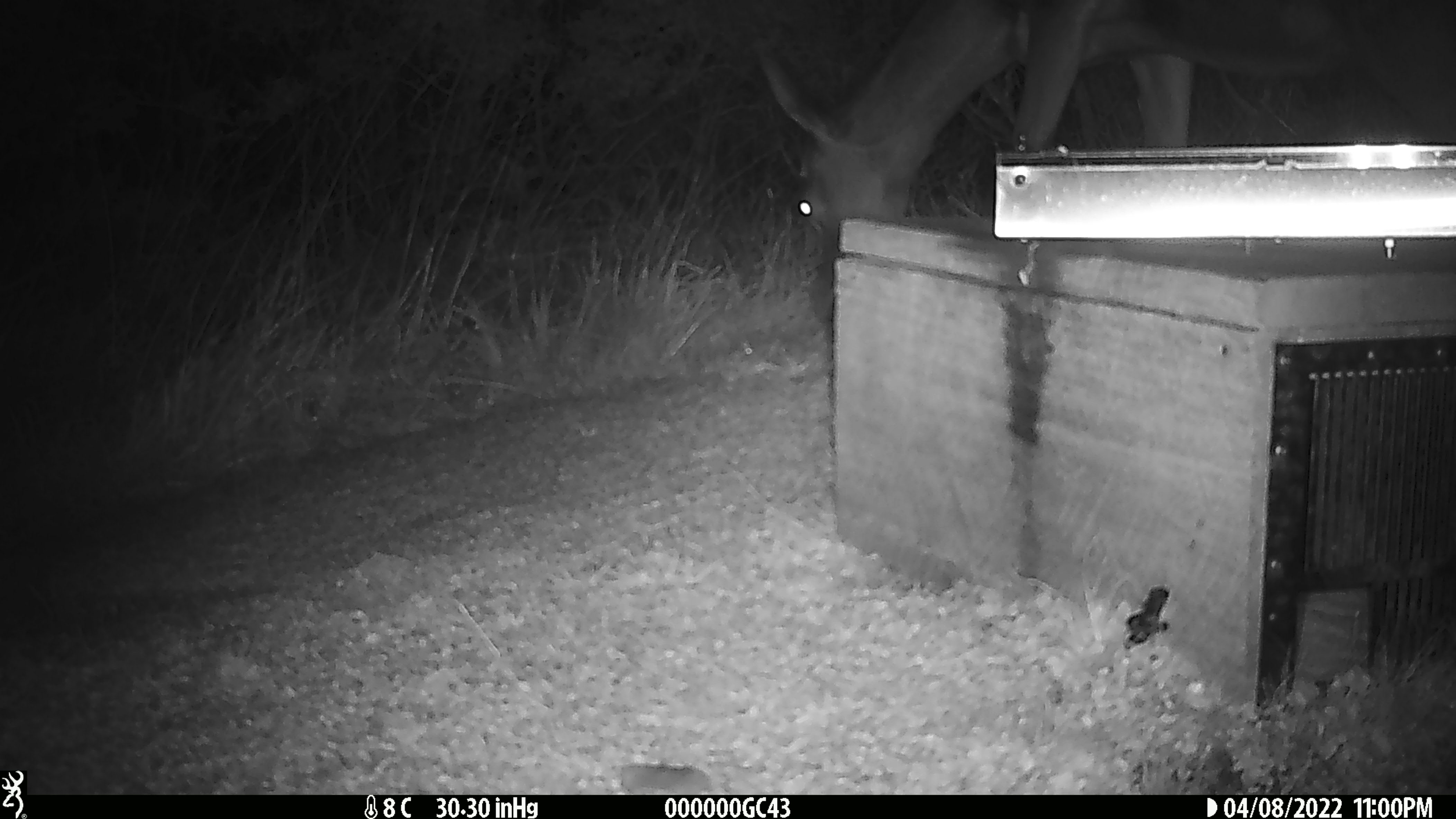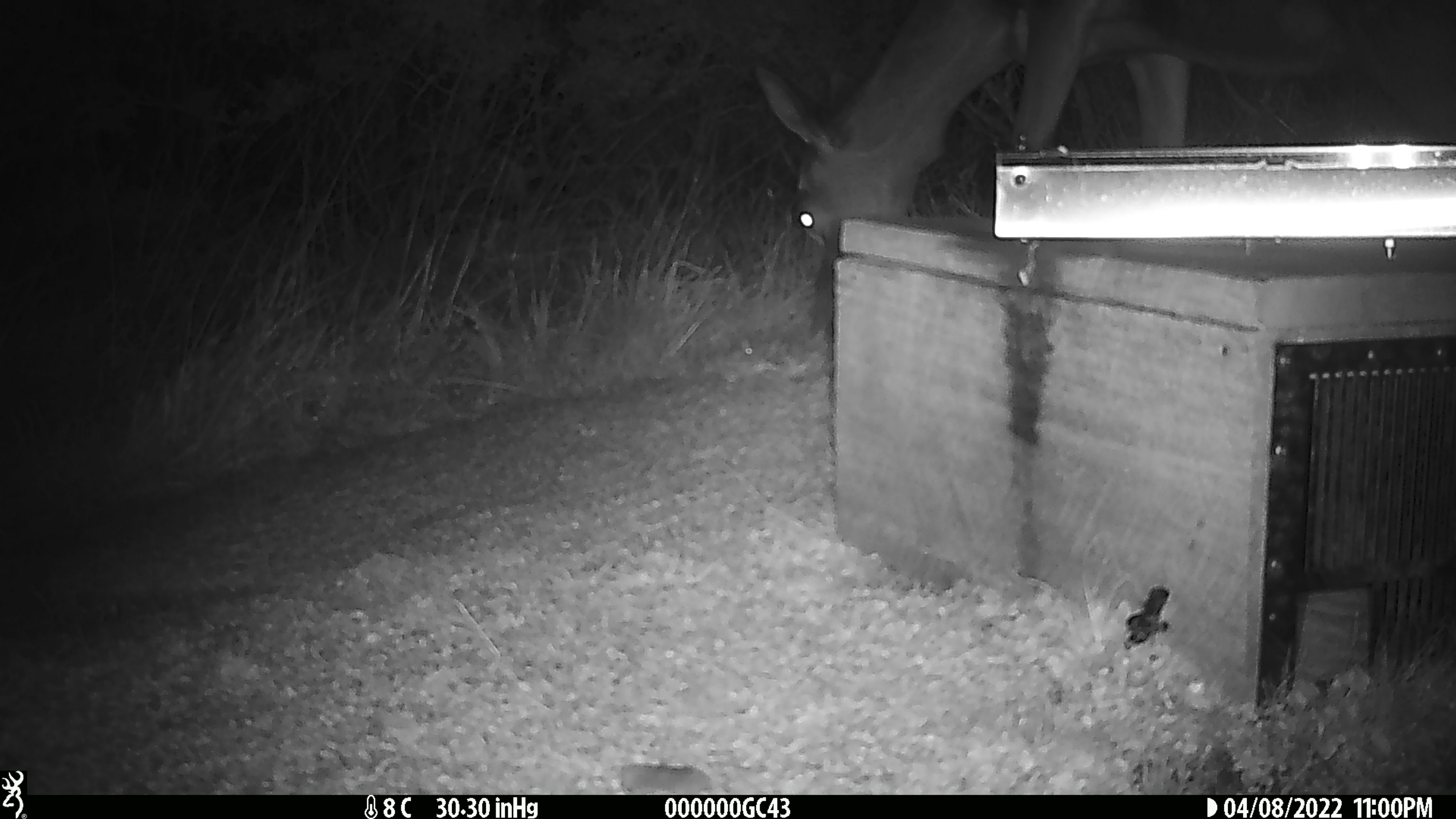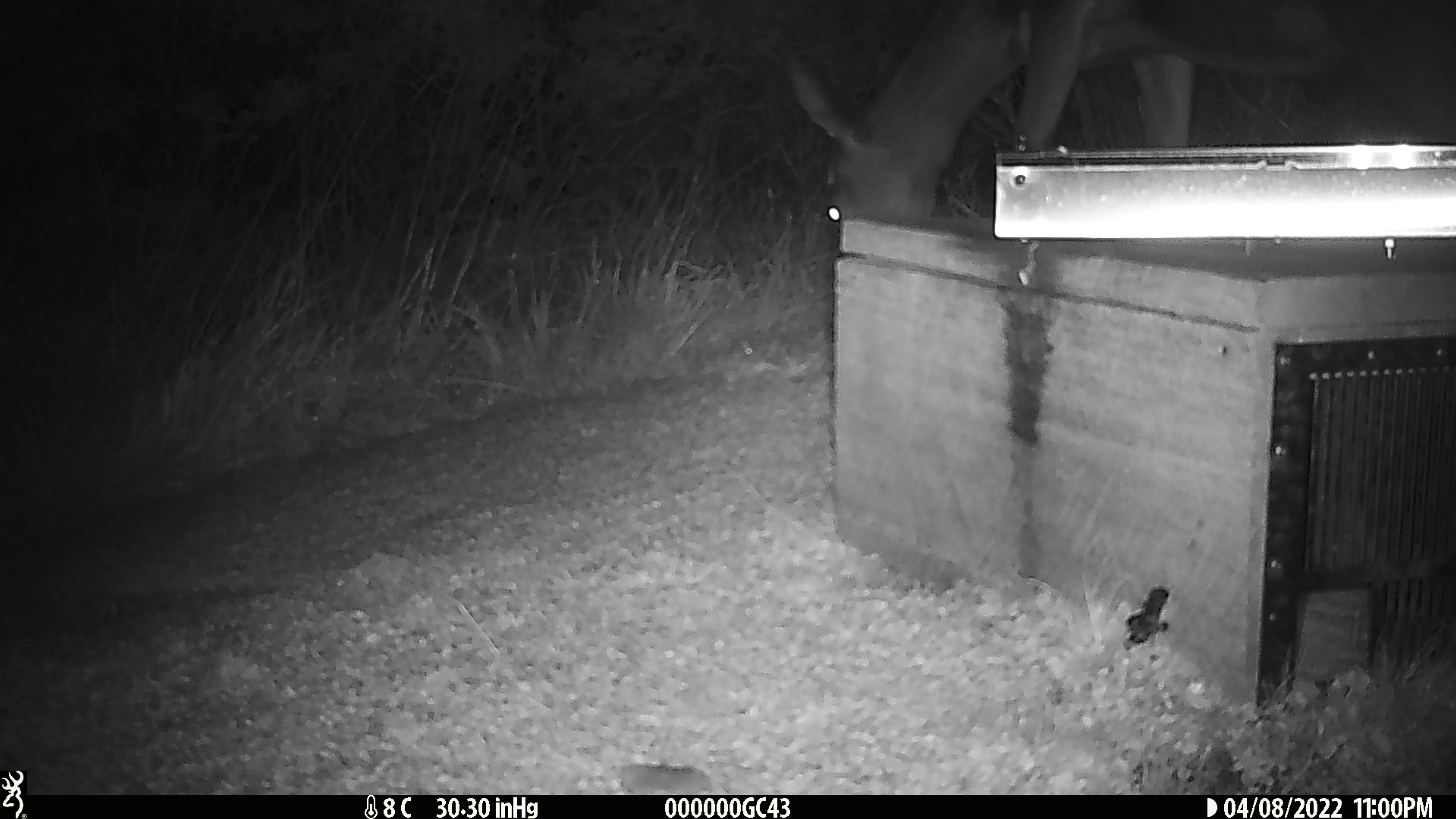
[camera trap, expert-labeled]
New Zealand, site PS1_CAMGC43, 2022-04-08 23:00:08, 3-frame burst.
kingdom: Animalia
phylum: Chordata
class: Mammalia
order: Artiodactyla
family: Cervidae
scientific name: Cervidae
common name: deer